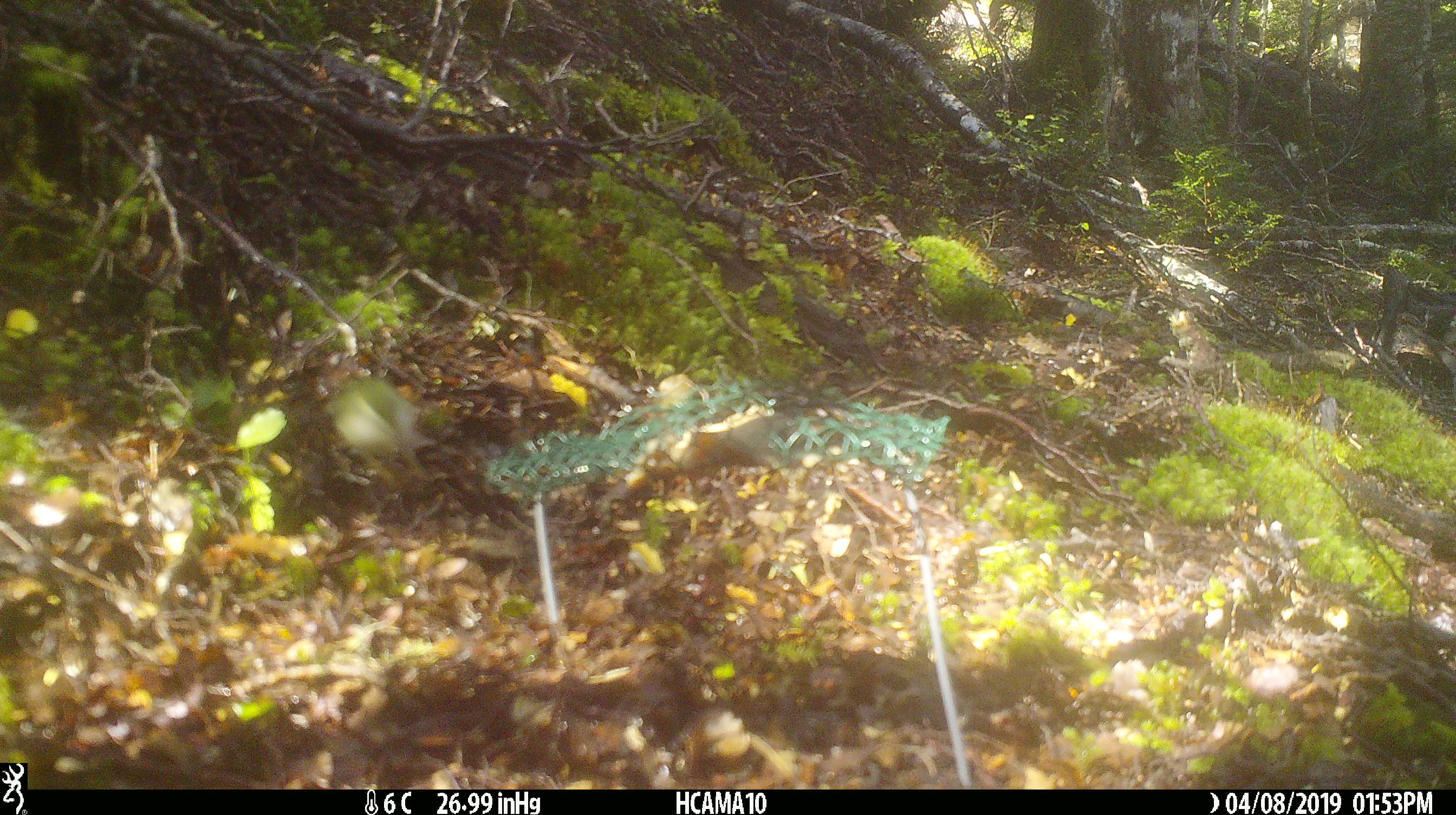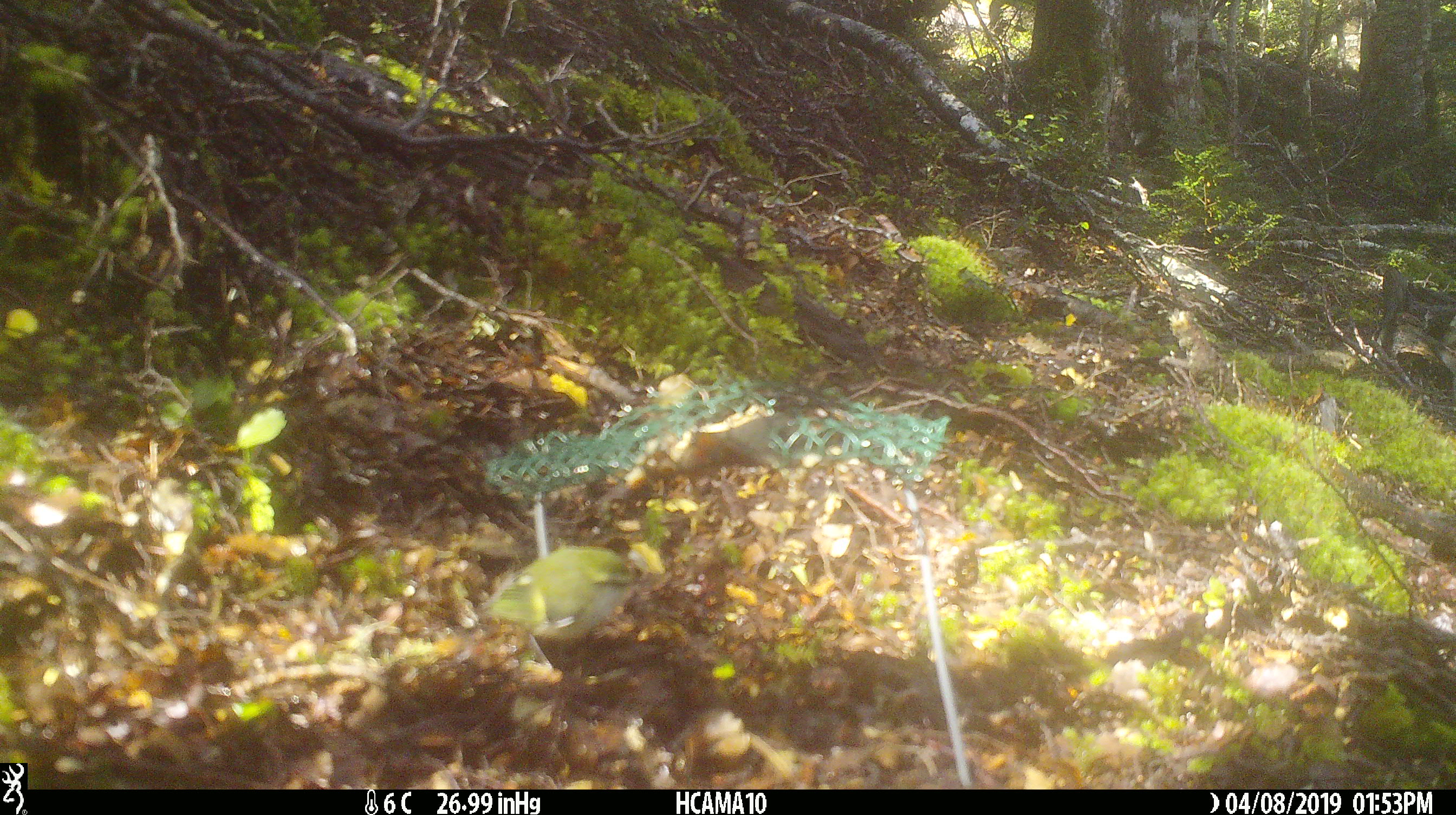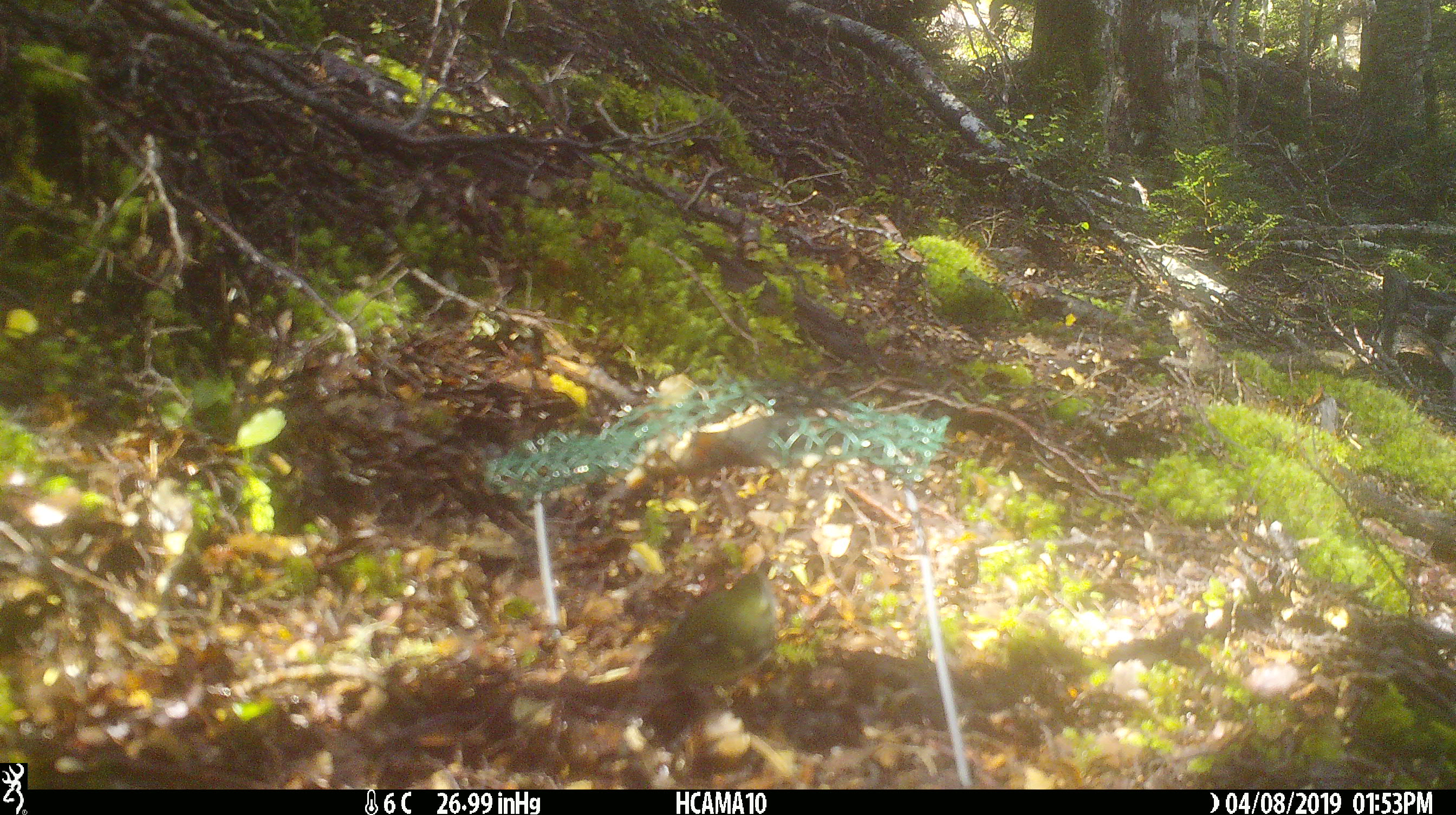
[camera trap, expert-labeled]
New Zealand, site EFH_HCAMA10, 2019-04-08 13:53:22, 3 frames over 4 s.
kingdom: Animalia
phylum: Chordata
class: Aves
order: Passeriformes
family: Acanthisittidae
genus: Acanthisitta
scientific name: Acanthisitta chloris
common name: rifleman